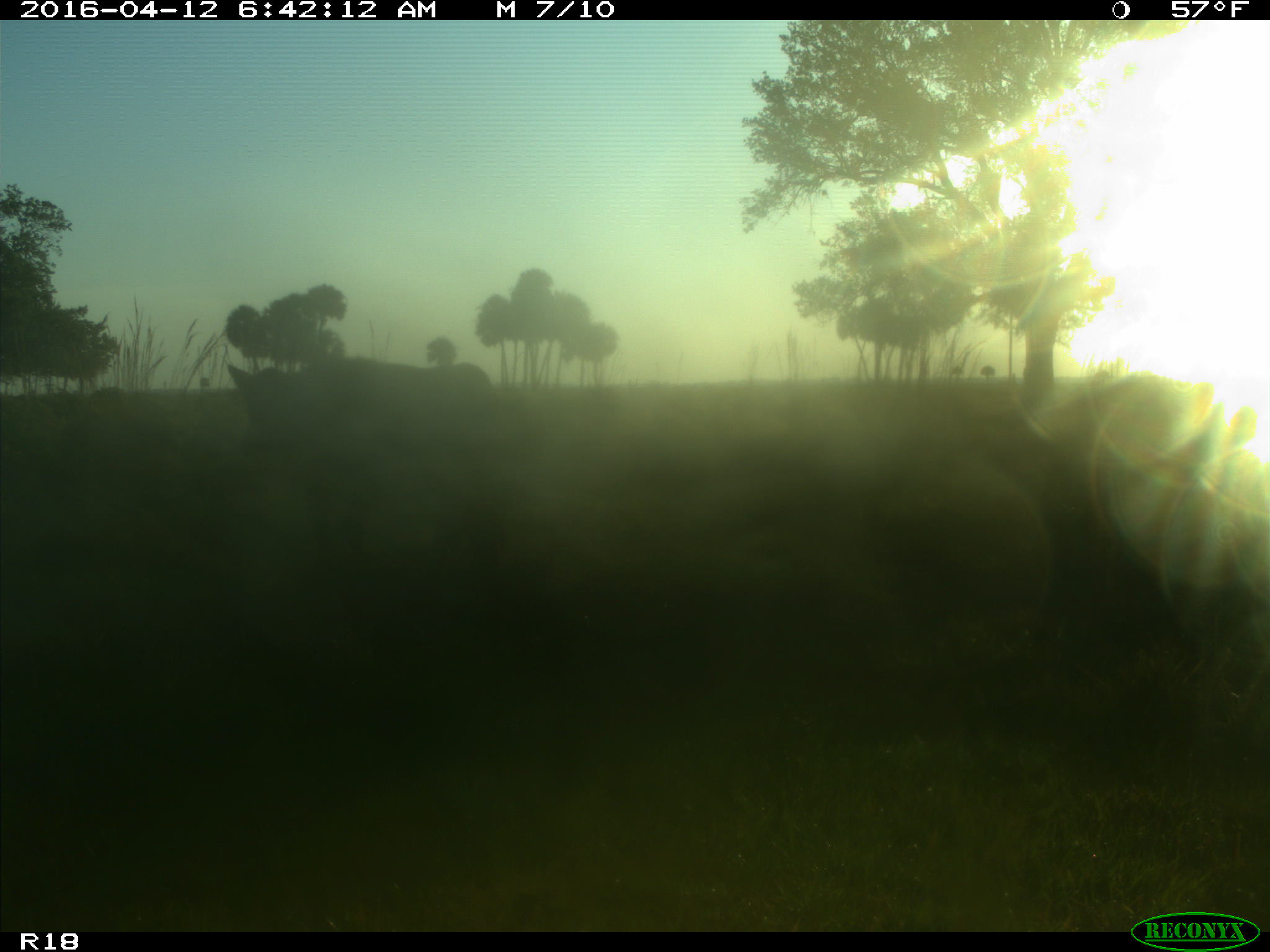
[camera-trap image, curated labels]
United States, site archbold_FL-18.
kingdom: Animalia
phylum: Chordata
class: Mammalia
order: Artiodactyla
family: Bovidae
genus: Bos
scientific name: Bos taurus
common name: domestic cow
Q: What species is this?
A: Bos taurus (domestic cow).